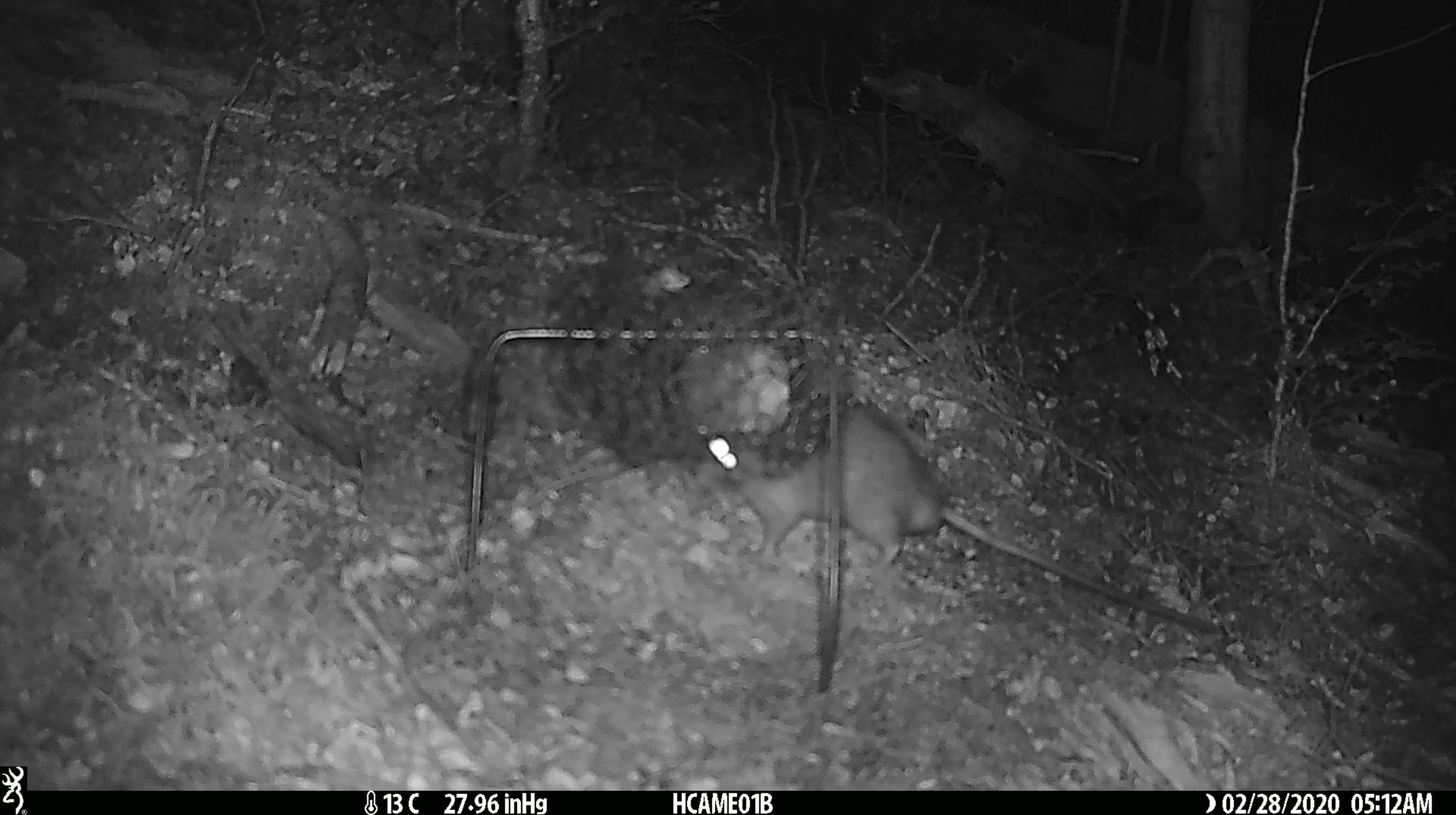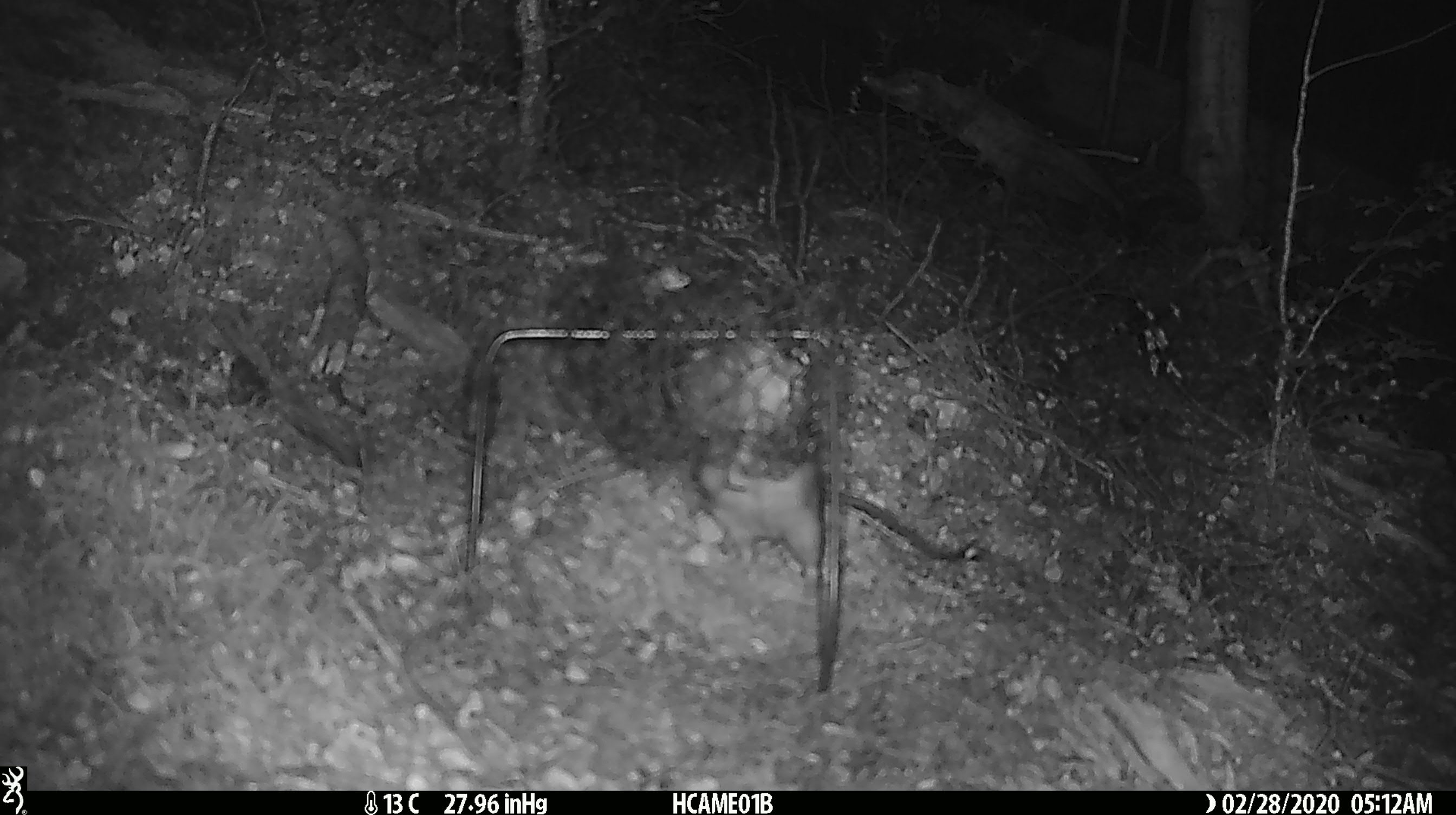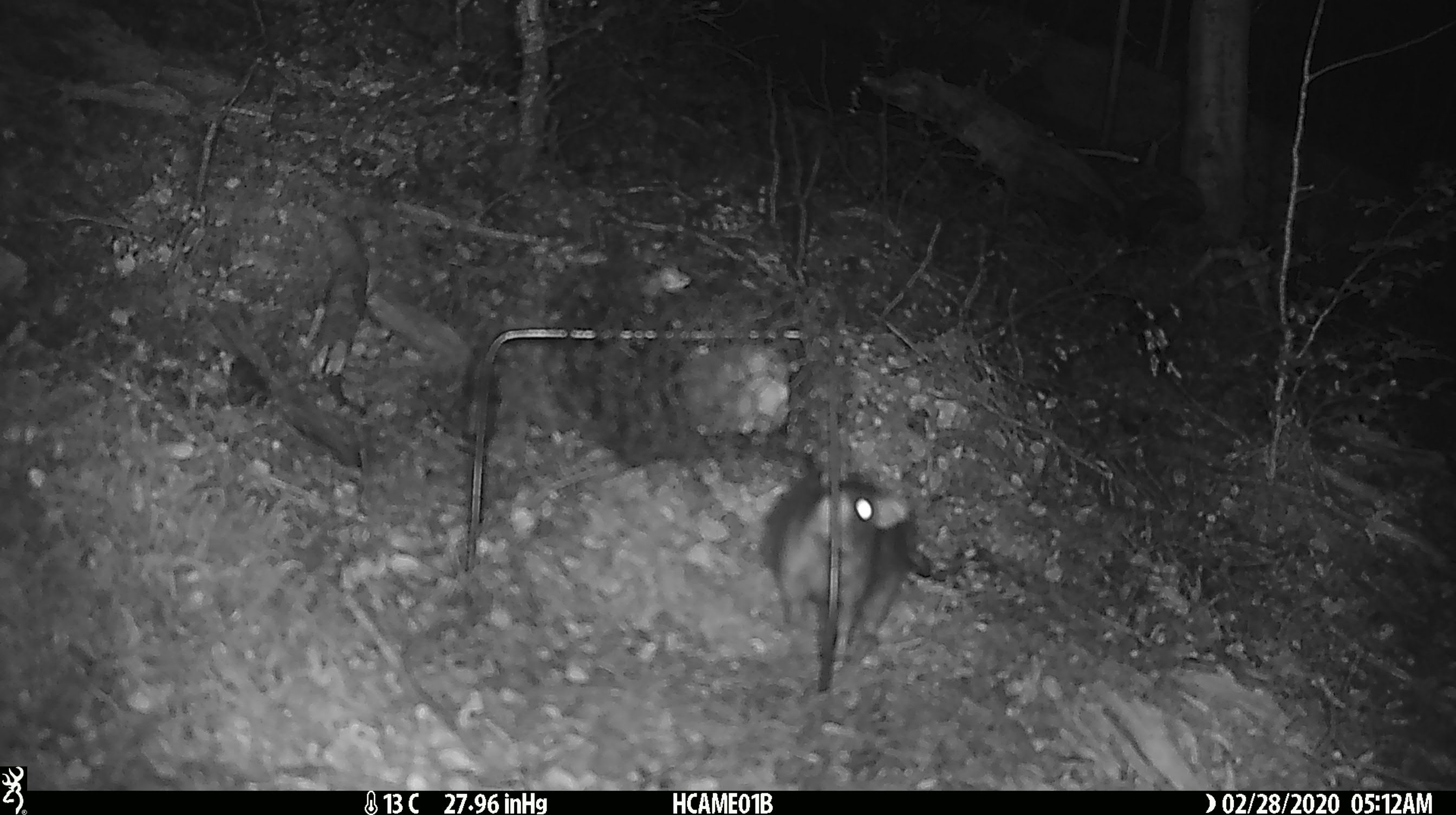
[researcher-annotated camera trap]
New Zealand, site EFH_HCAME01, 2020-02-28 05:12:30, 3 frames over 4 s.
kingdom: Animalia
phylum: Chordata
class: Mammalia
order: Rodentia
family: Muridae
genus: Rattus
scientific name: Rattus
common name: rat